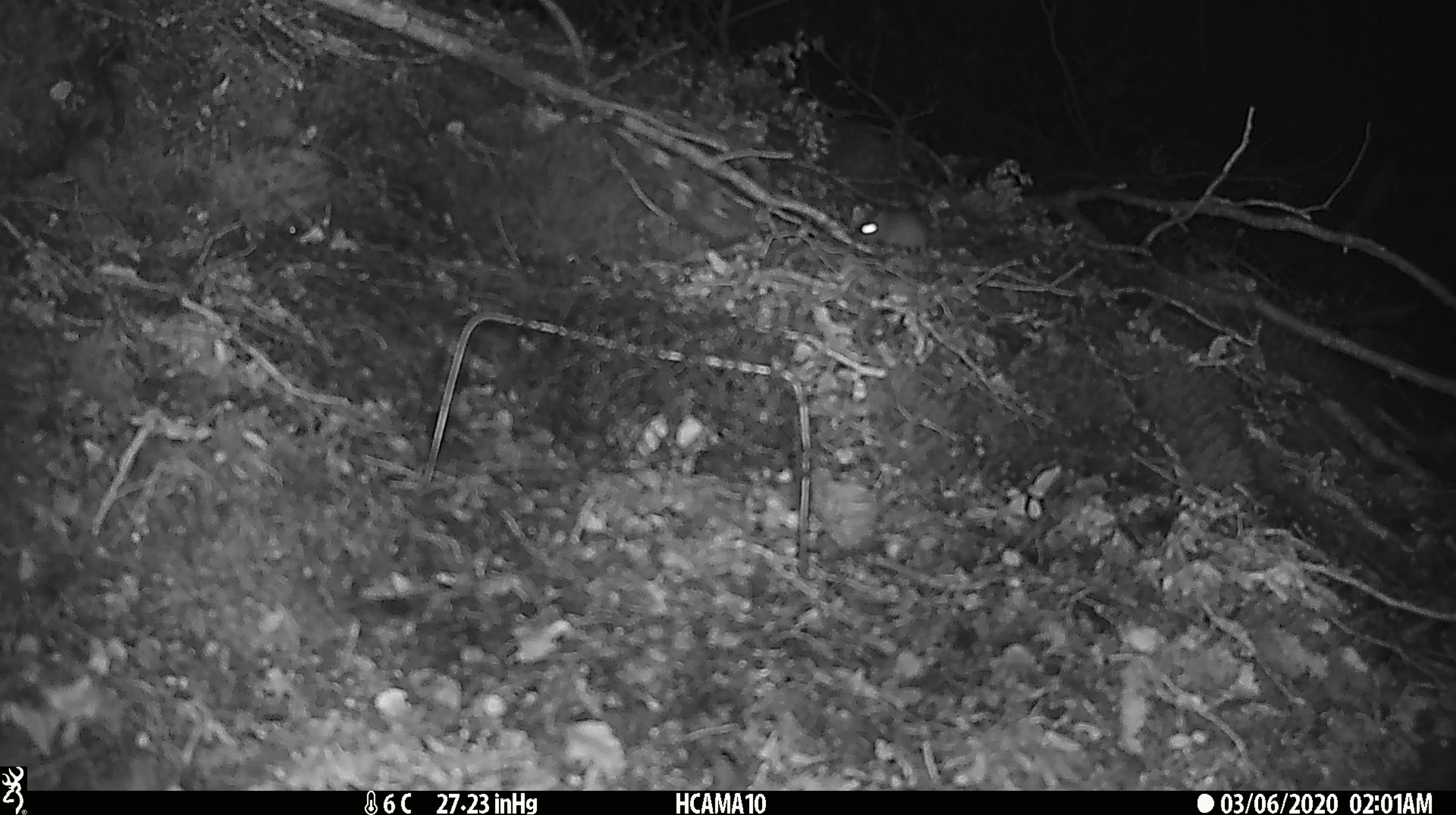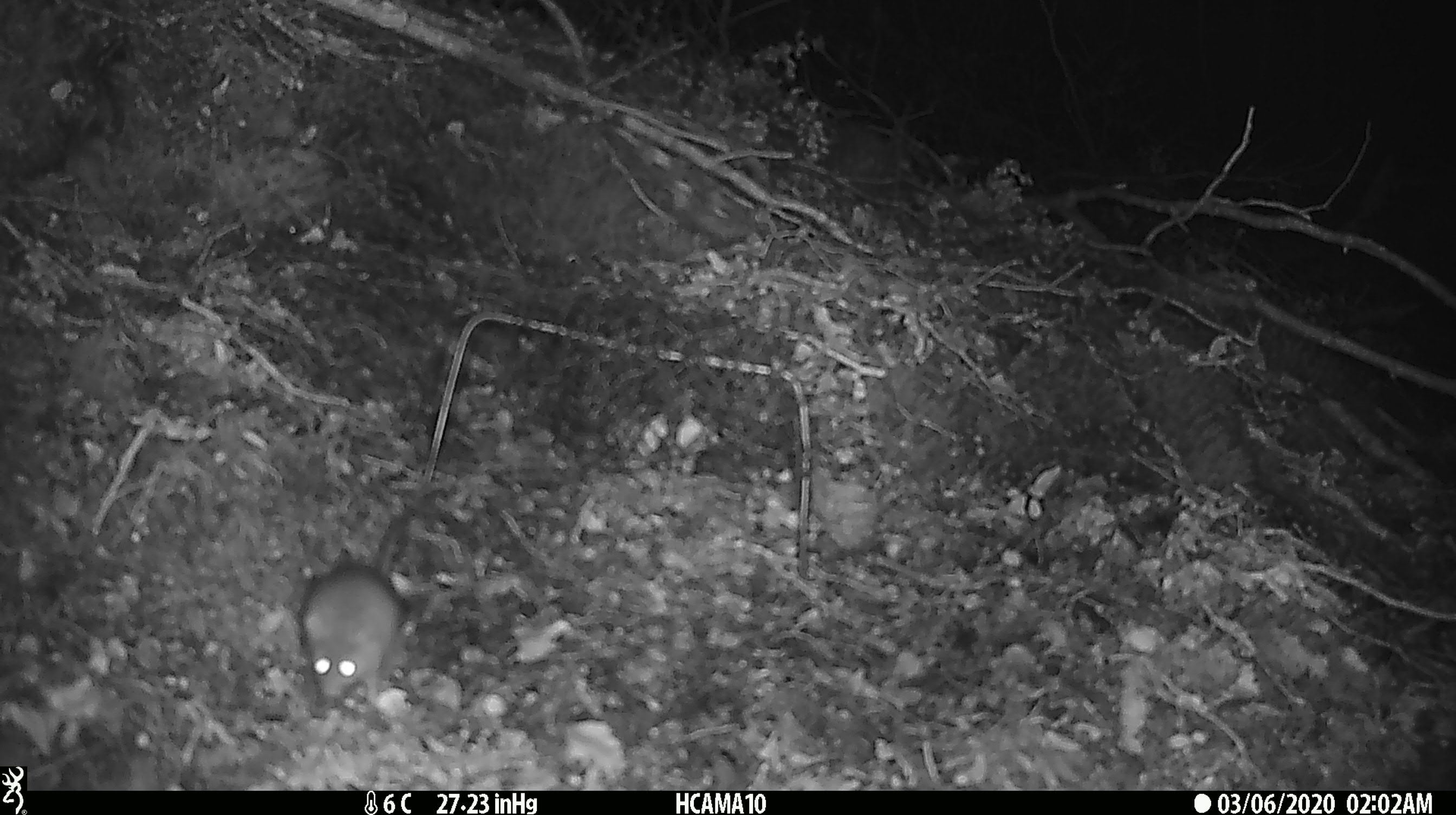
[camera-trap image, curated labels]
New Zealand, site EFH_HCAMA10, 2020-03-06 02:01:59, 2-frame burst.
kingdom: Animalia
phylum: Chordata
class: Mammalia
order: Rodentia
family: Muridae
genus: Mus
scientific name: Mus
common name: mouse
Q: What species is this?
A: Mouse (Mus).